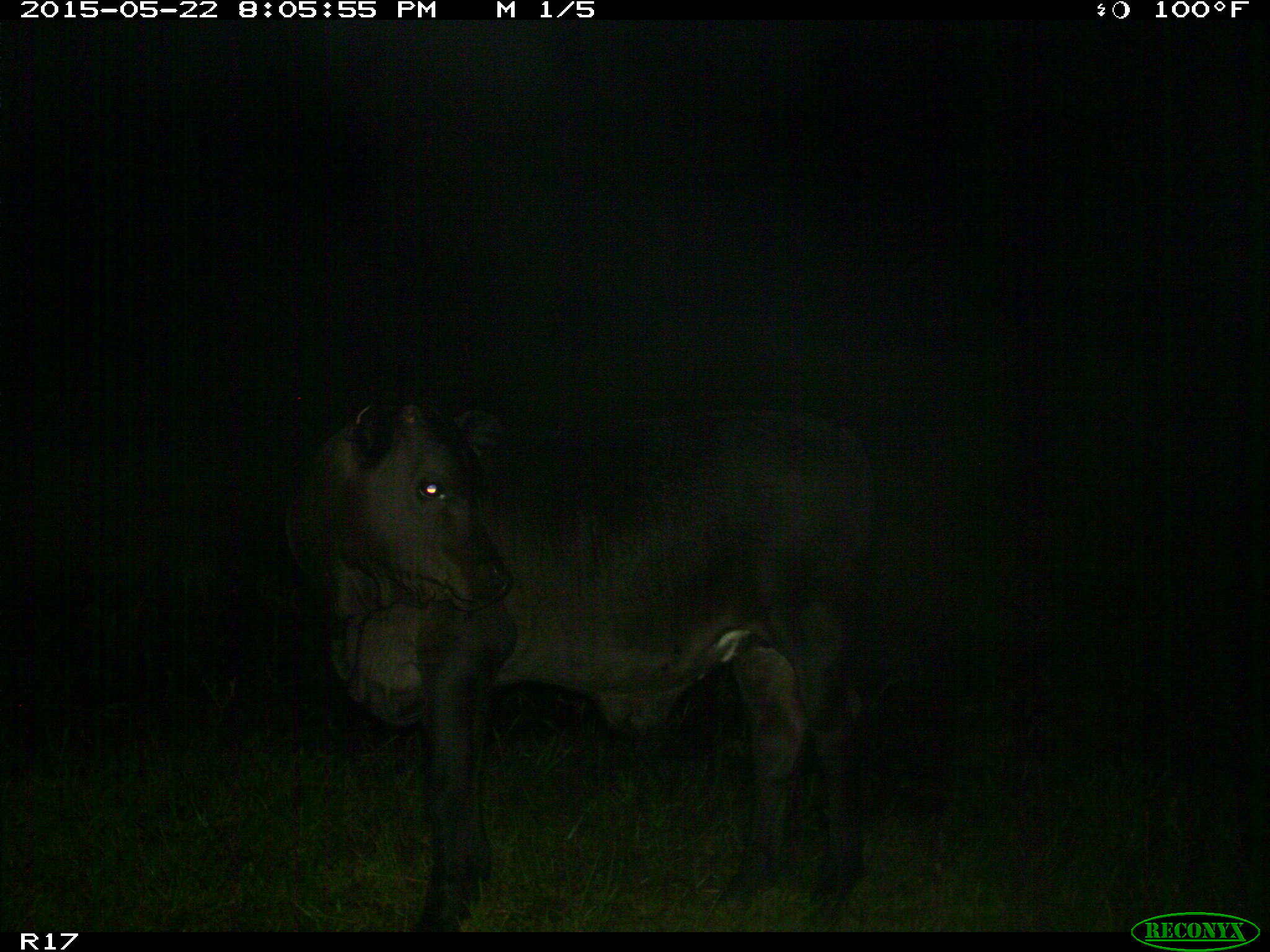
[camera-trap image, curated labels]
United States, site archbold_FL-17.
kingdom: Animalia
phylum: Chordata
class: Mammalia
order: Artiodactyla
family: Bovidae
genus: Bos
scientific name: Bos taurus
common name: domestic cow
Bos taurus (domestic cow).